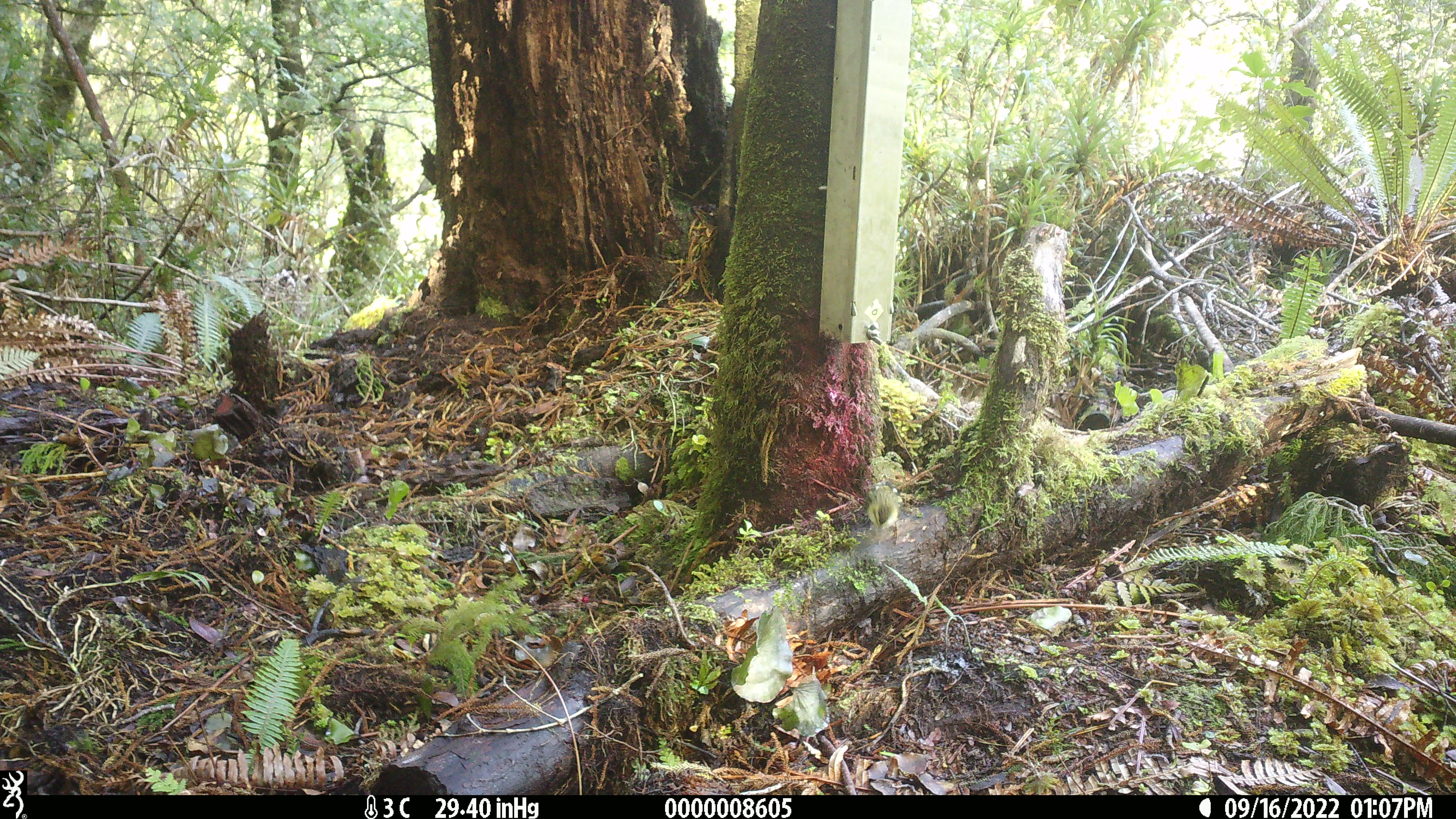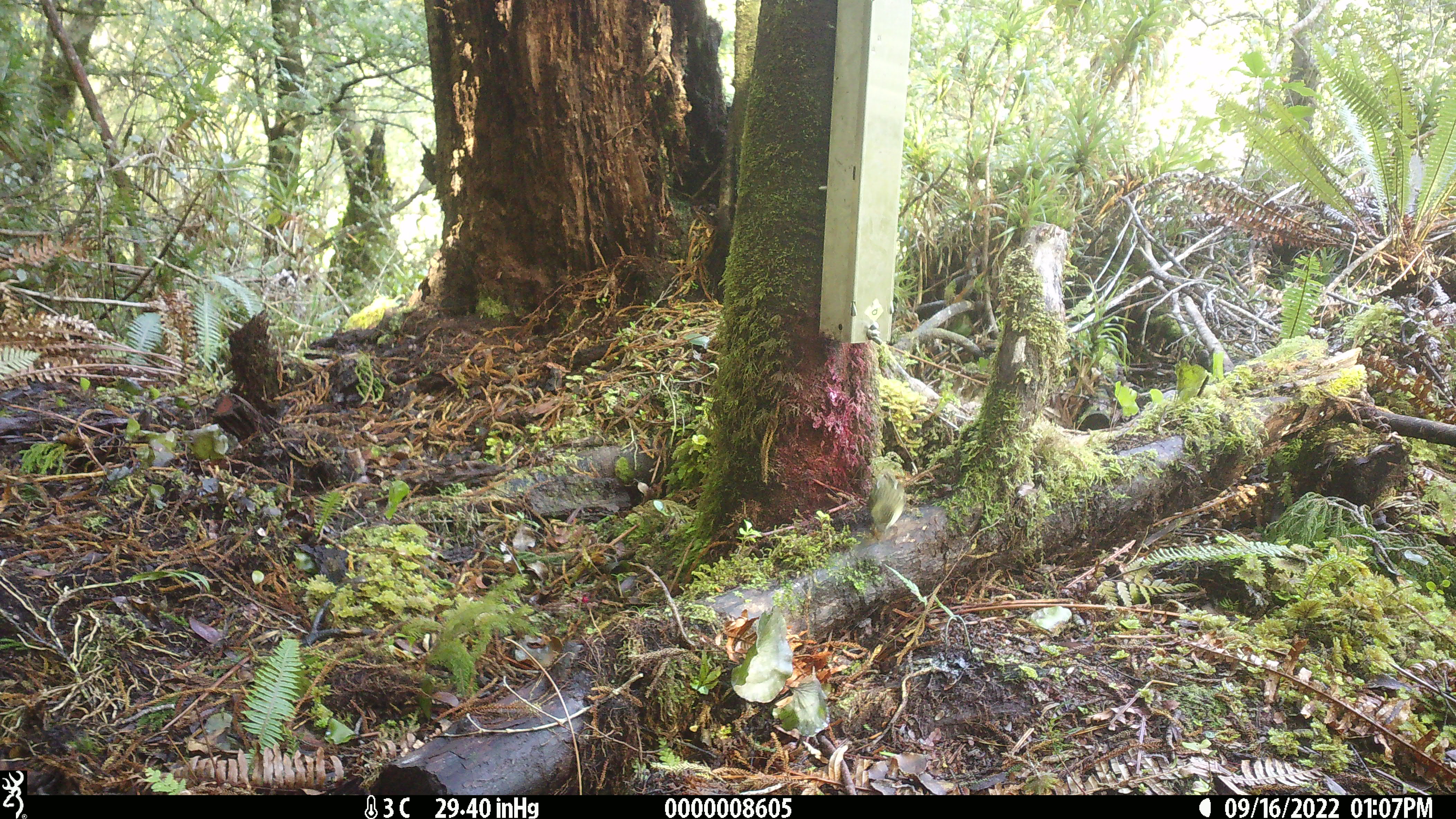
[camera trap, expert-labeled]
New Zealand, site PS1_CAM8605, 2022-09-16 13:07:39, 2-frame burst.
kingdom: Animalia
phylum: Chordata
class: Aves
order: Passeriformes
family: Acanthisittidae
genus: Acanthisitta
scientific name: Acanthisitta chloris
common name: rifleman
Rifleman (Acanthisitta chloris).